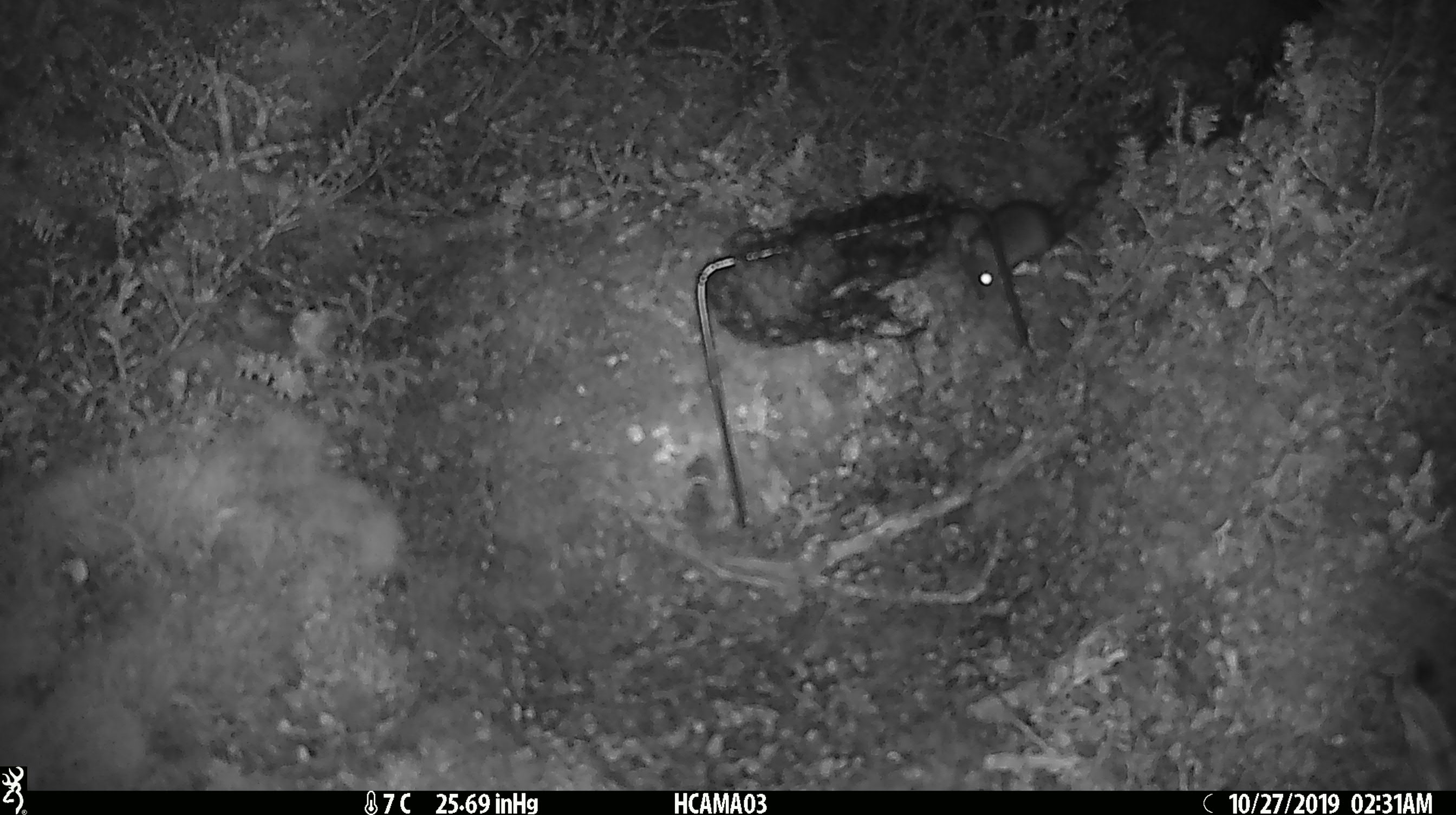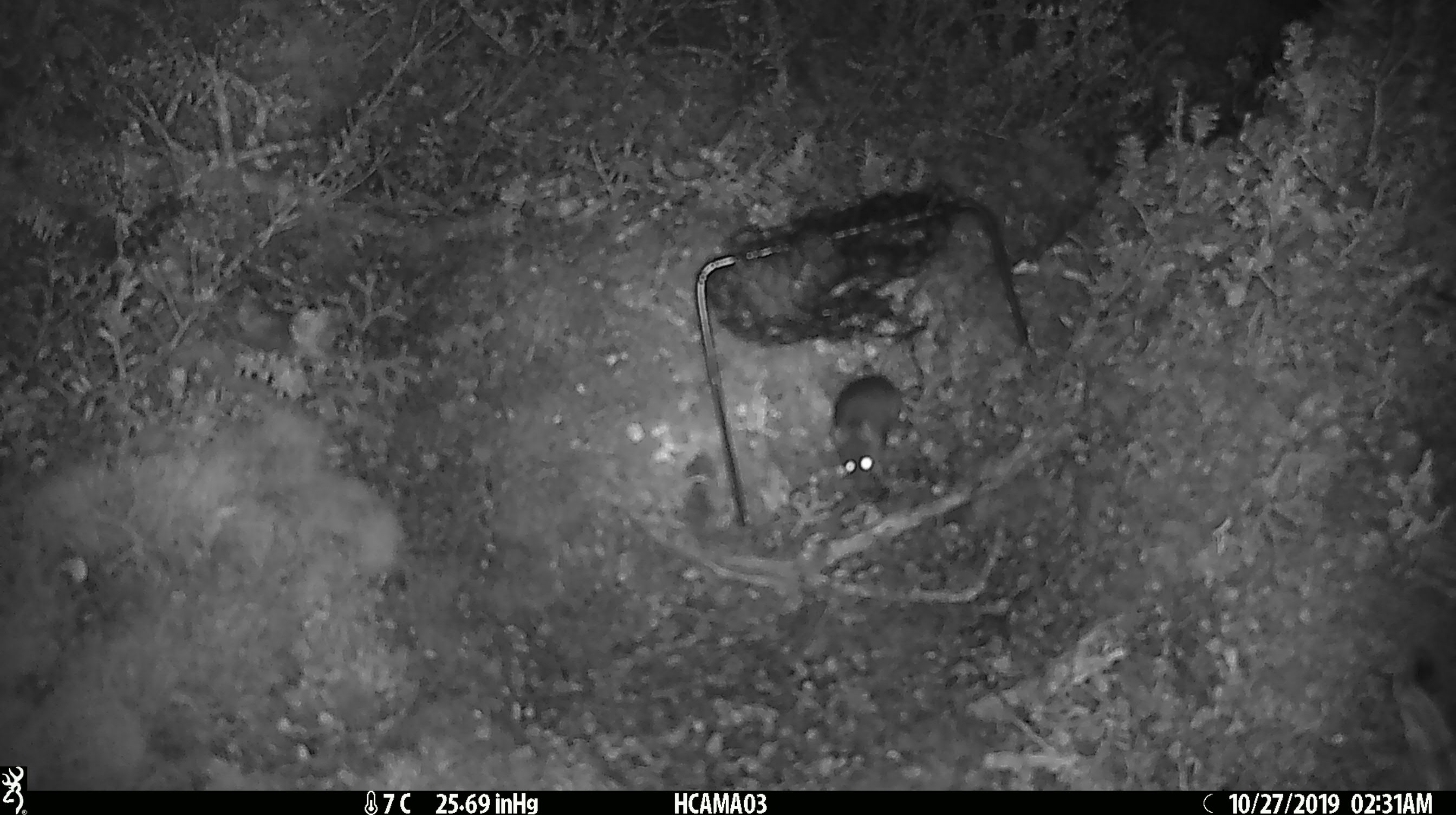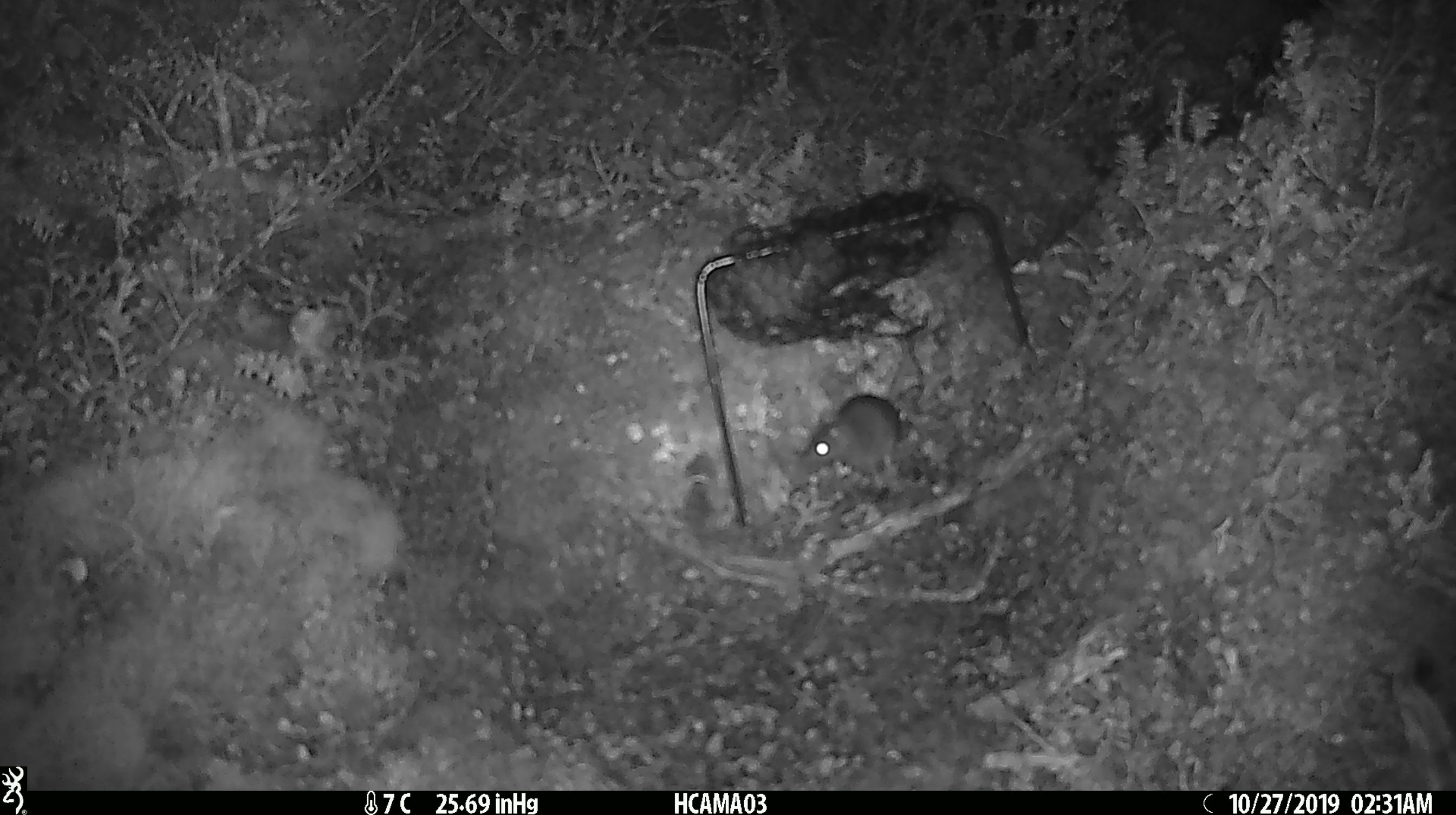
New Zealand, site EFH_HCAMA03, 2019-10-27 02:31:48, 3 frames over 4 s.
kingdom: Animalia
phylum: Chordata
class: Mammalia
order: Rodentia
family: Muridae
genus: Mus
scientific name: Mus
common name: mouse